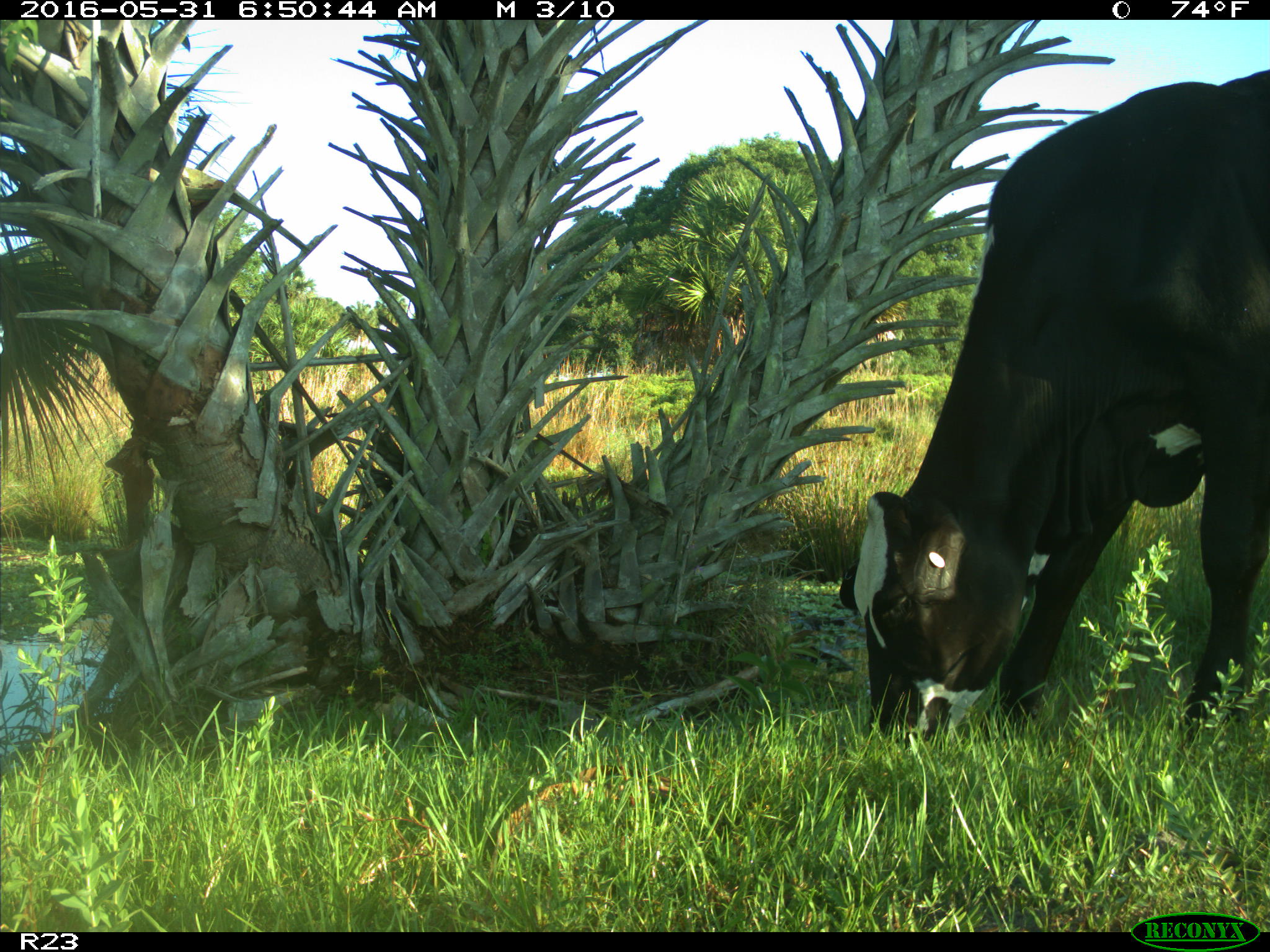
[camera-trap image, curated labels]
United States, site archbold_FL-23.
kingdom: Animalia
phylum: Chordata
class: Mammalia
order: Artiodactyla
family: Bovidae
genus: Bos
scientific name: Bos taurus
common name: domestic cow